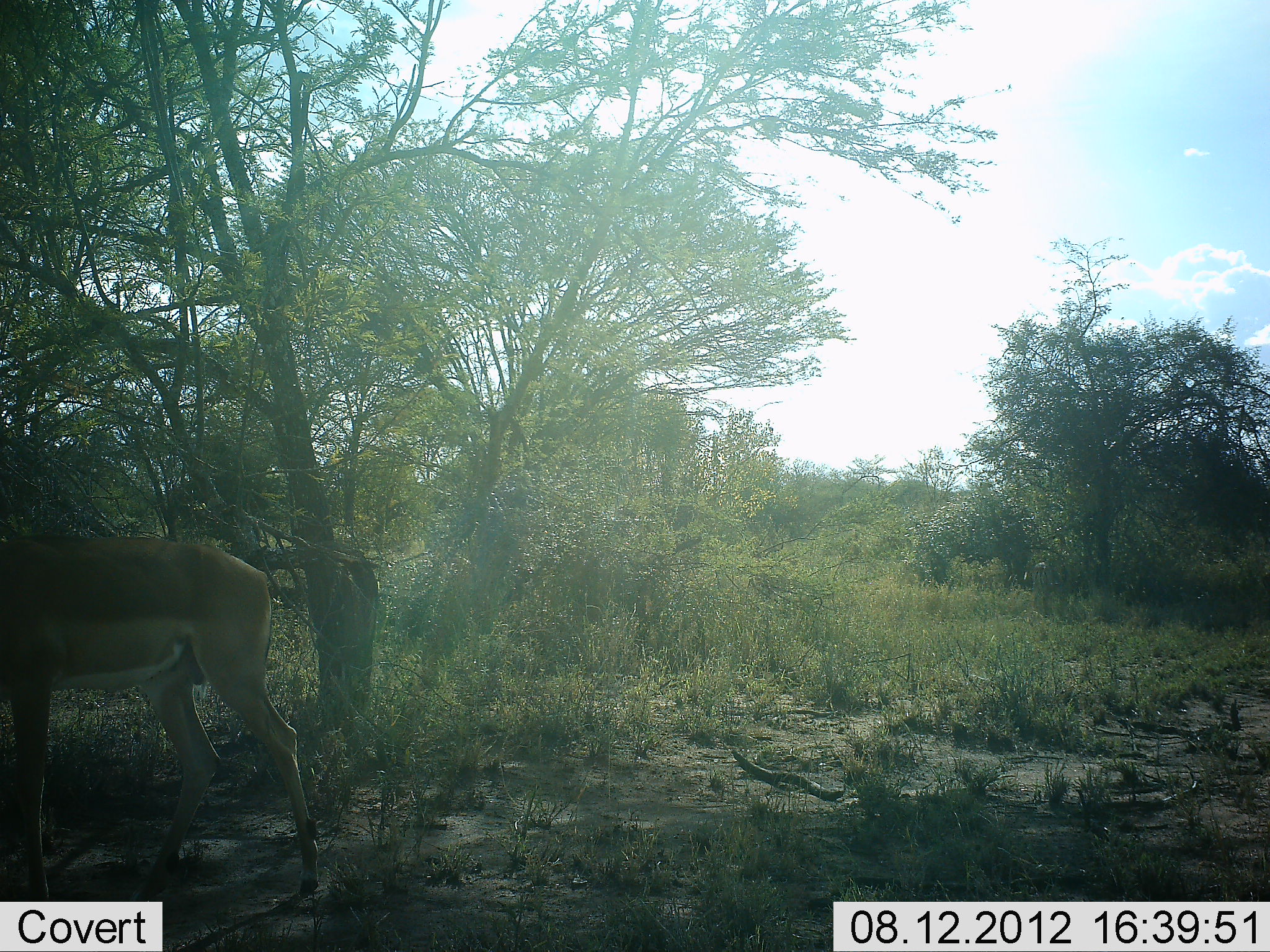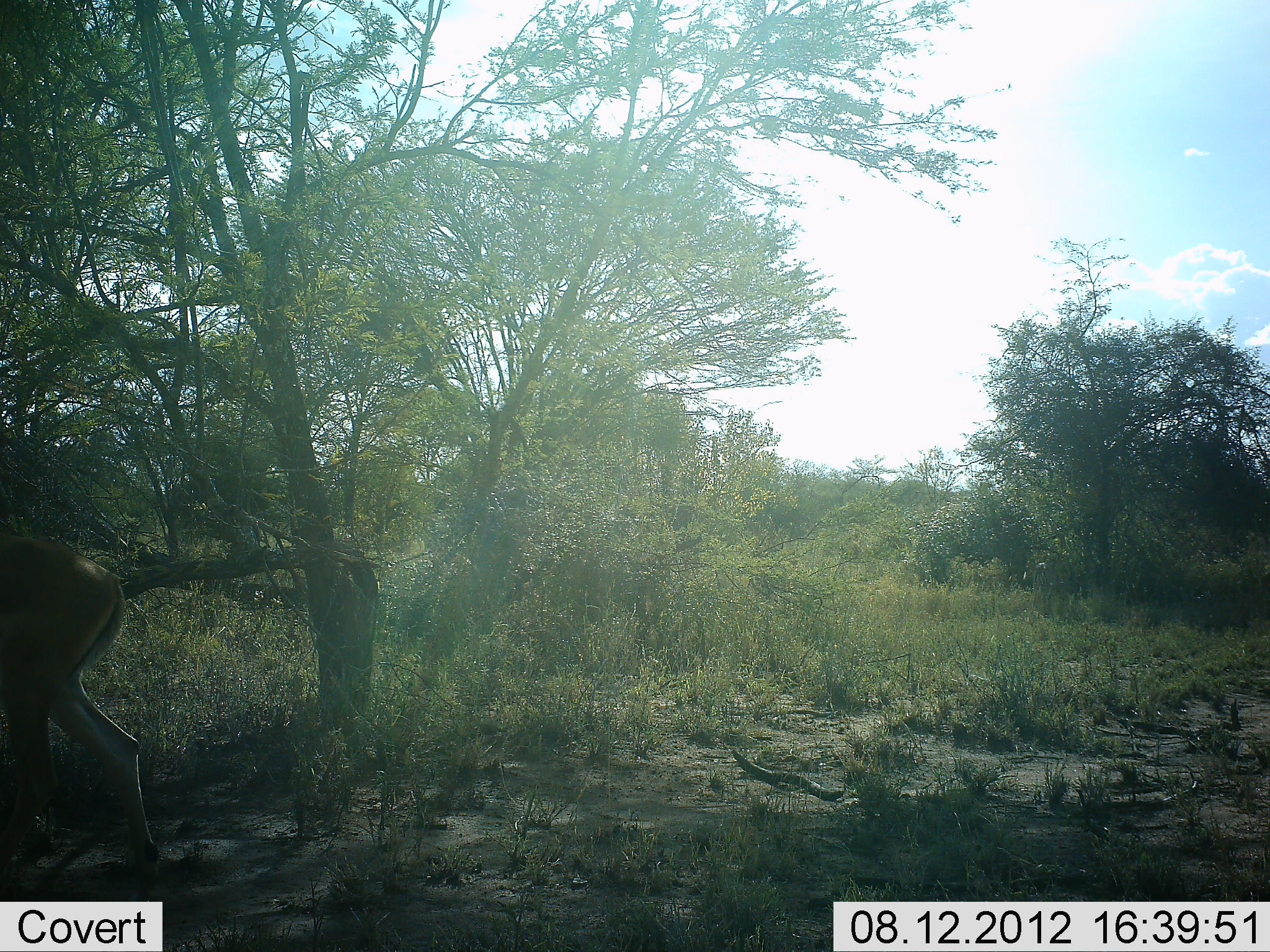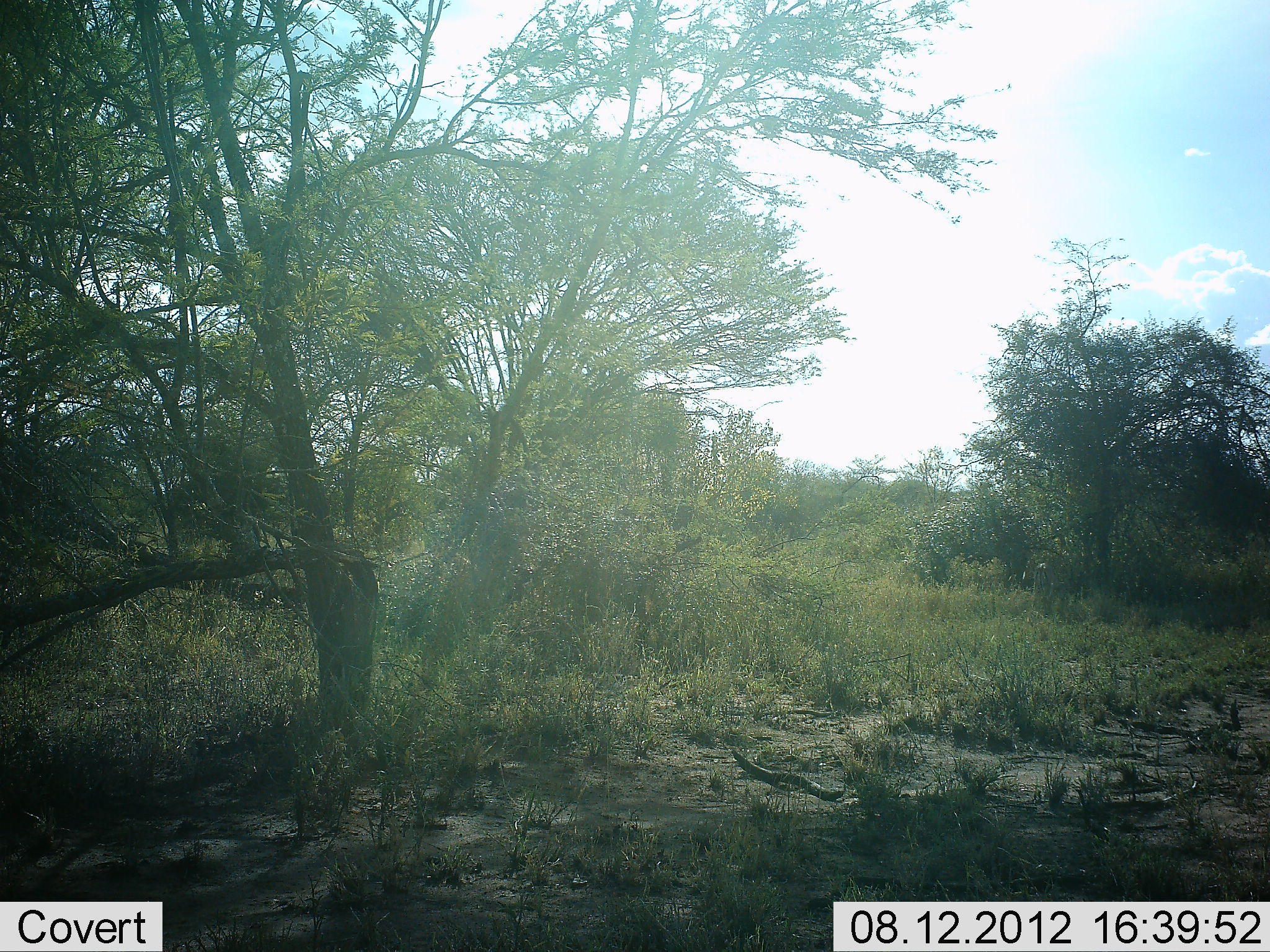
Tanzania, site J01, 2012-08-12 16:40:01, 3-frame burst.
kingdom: Animalia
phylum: Chordata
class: Mammalia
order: Artiodactyla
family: Bovidae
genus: Aepyceros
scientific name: Aepyceros melampus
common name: impala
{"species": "impala (Aepyceros melampus)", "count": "1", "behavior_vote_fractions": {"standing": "0%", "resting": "0%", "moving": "100%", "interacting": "0%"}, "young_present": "0%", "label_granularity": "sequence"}